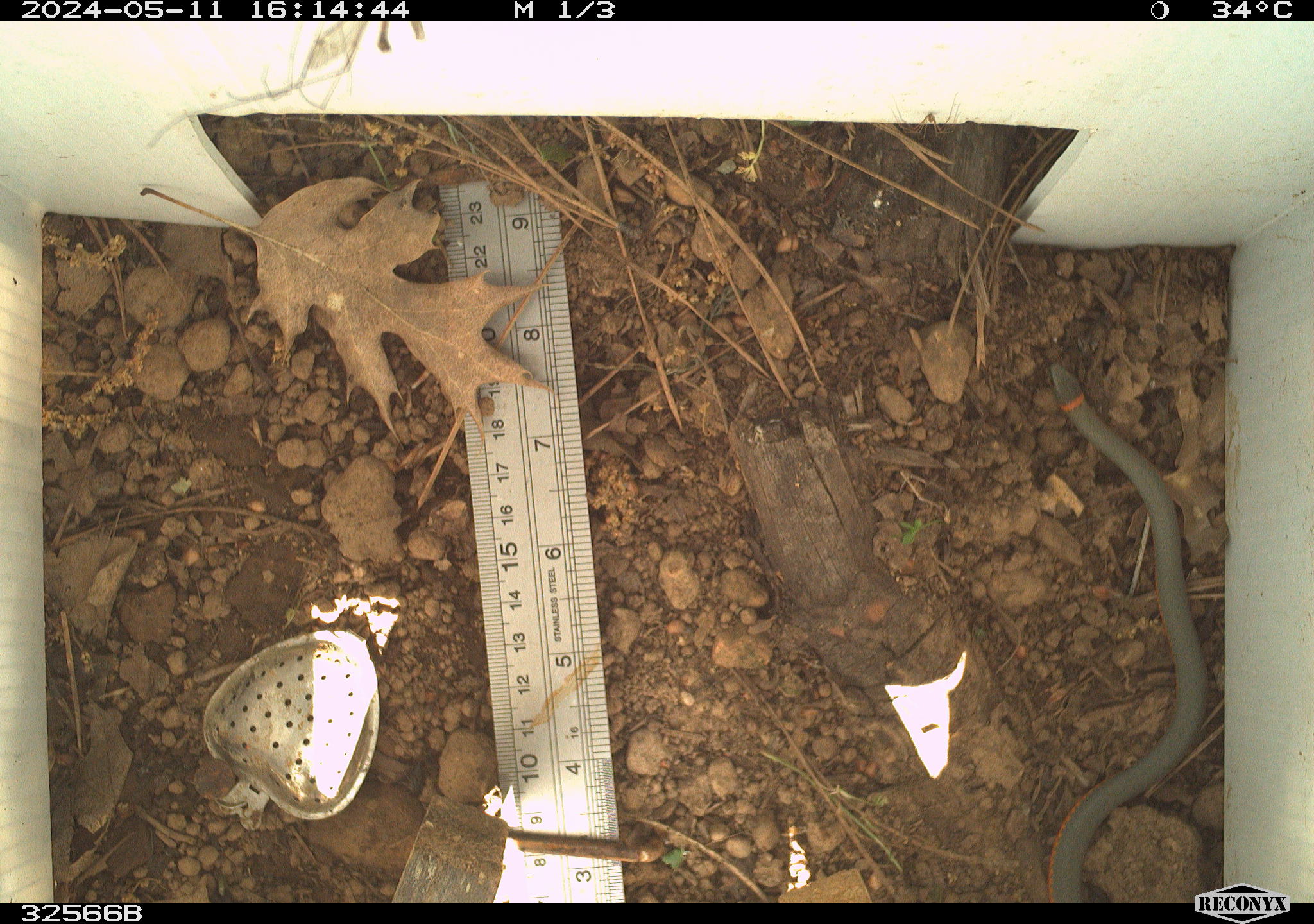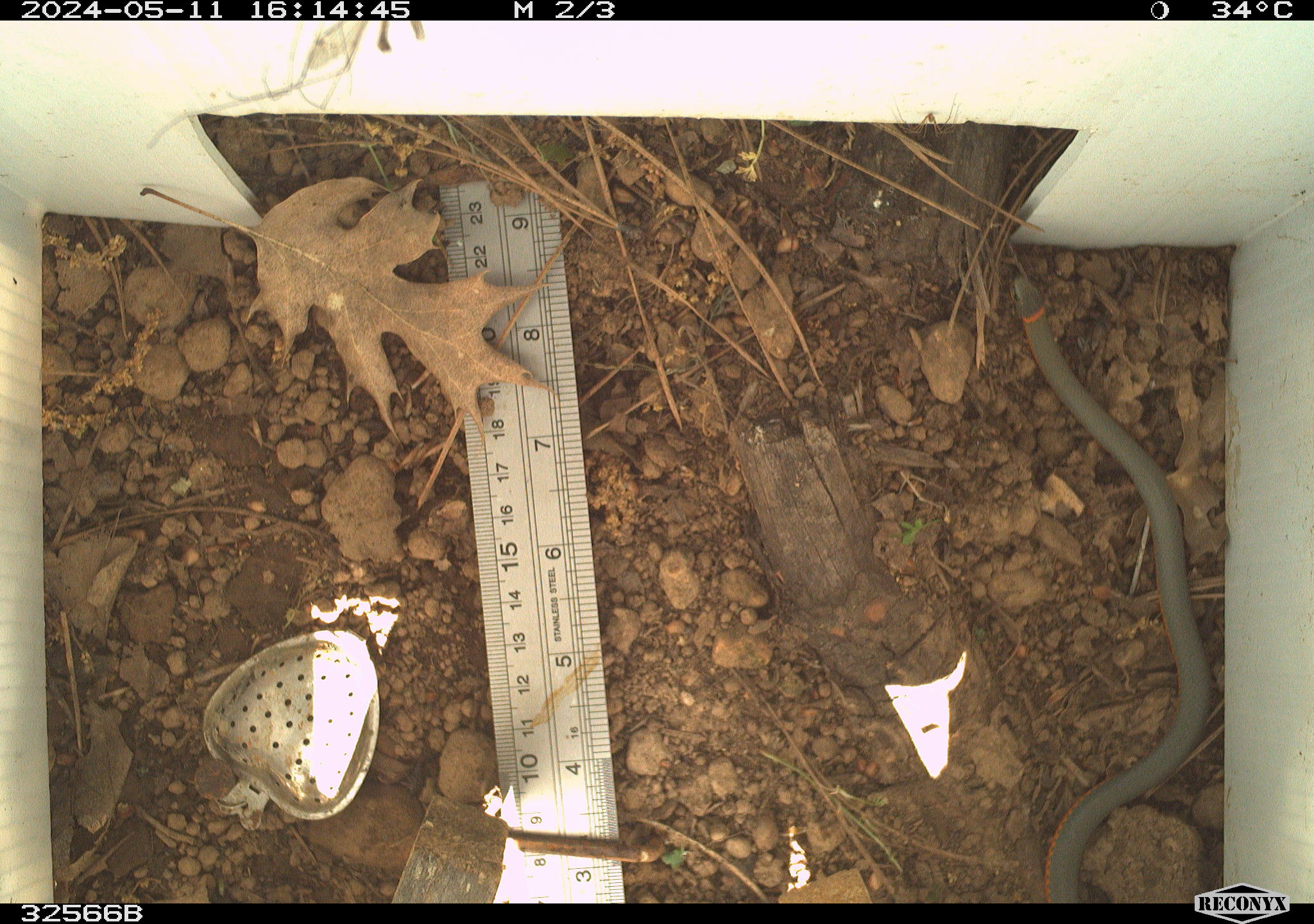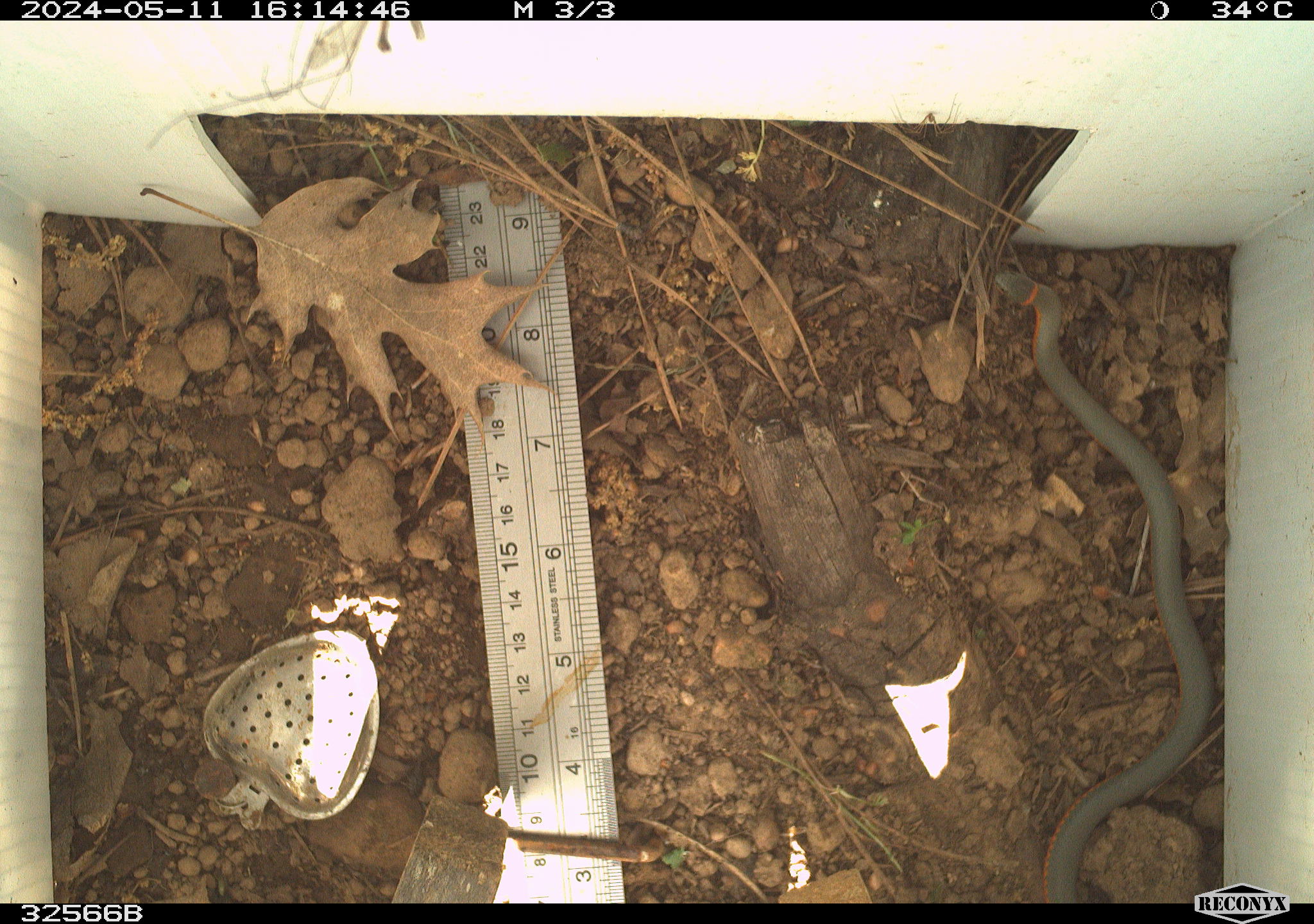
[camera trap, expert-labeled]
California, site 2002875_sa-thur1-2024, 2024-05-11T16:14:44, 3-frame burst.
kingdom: Animalia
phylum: Chordata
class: Reptilia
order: Squamata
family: Colubridae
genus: Diadophis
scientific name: Diadophis punctatus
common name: ring-necked snake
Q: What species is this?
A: Ring-necked snake (Diadophis punctatus).